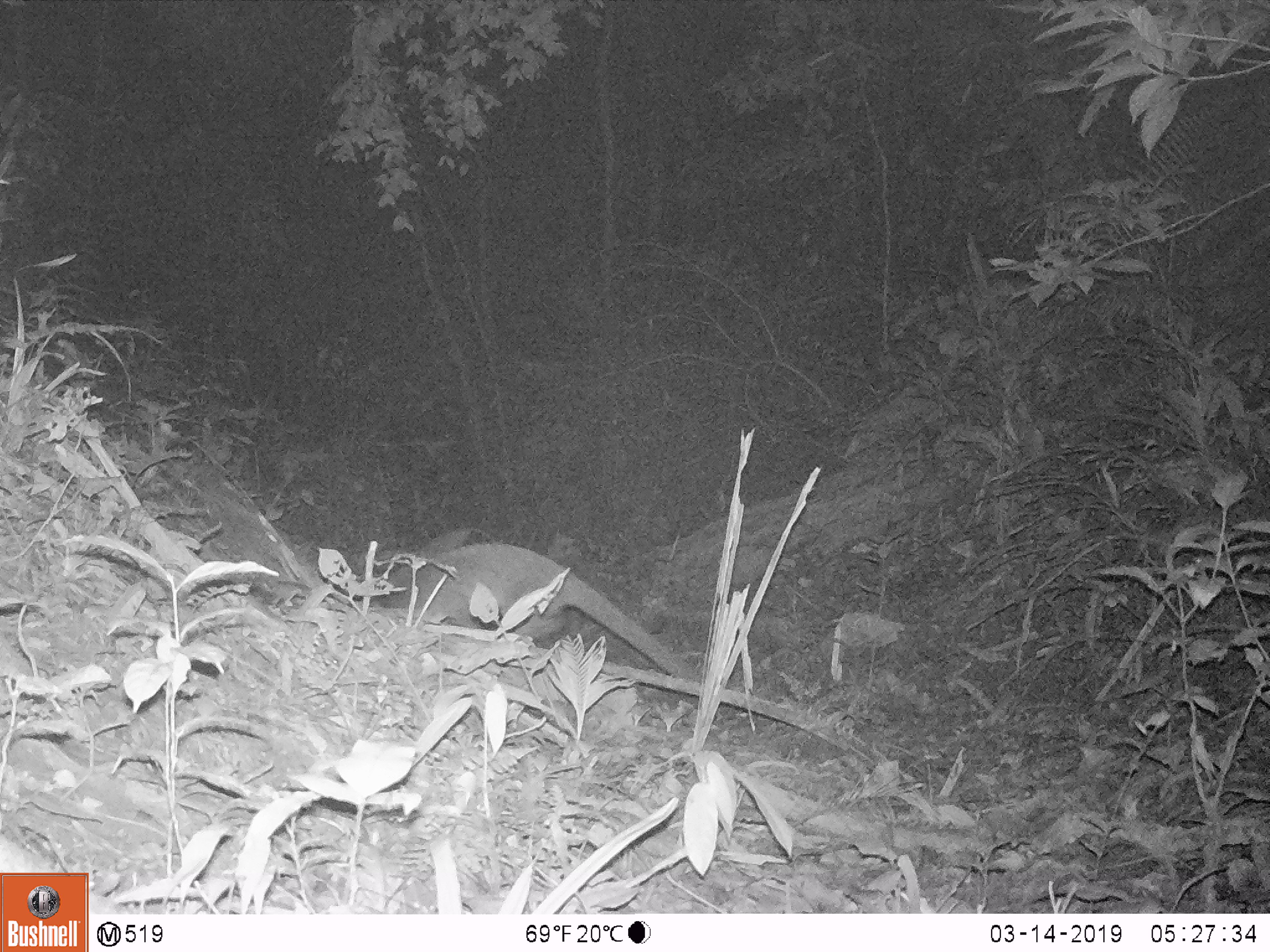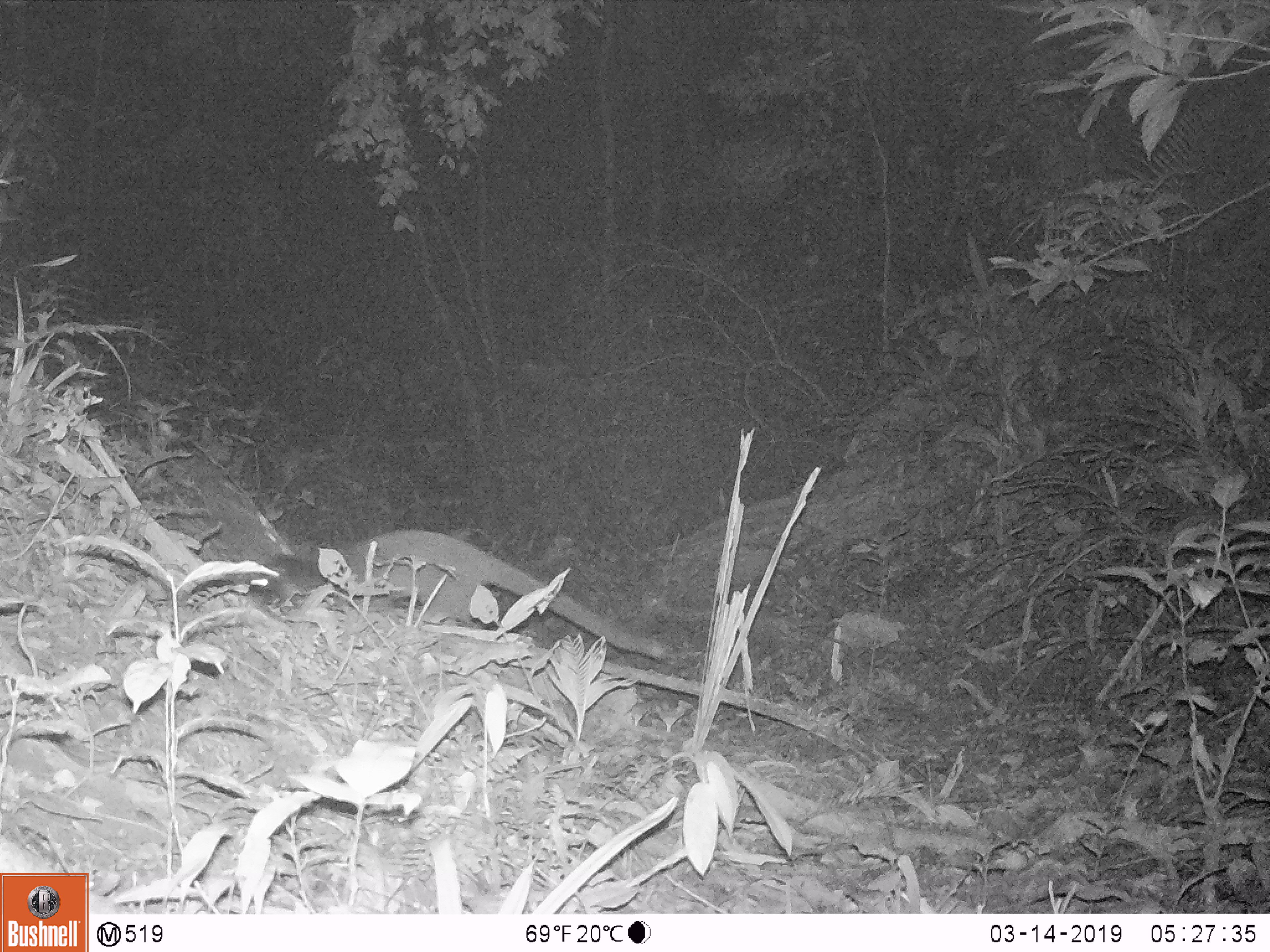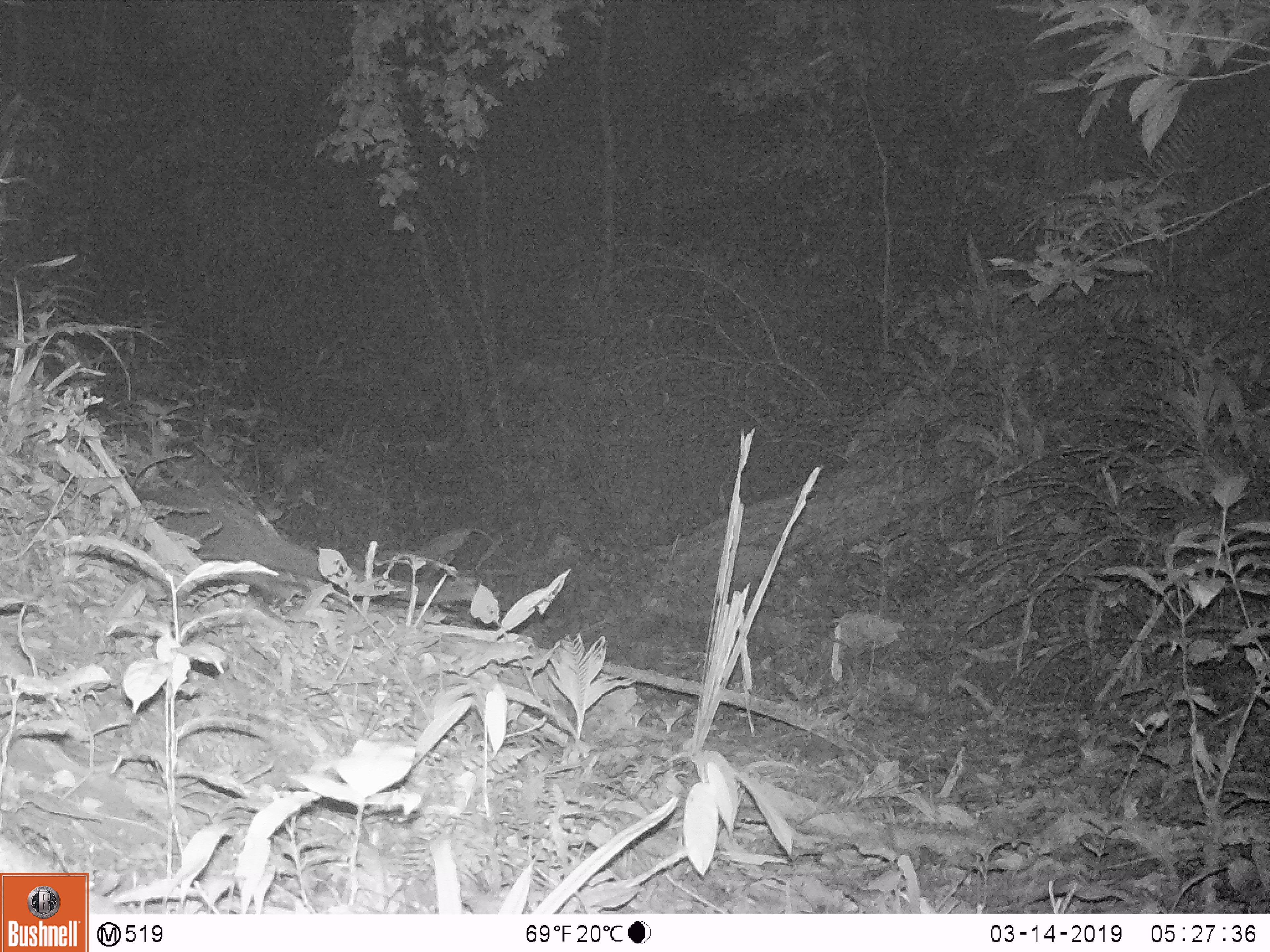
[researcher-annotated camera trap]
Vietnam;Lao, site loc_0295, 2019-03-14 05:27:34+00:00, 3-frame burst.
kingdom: Animalia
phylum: Chordata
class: Mammalia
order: Carnivora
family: Viverridae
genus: Paguma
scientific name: Paguma larvata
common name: masked palm civet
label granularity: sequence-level